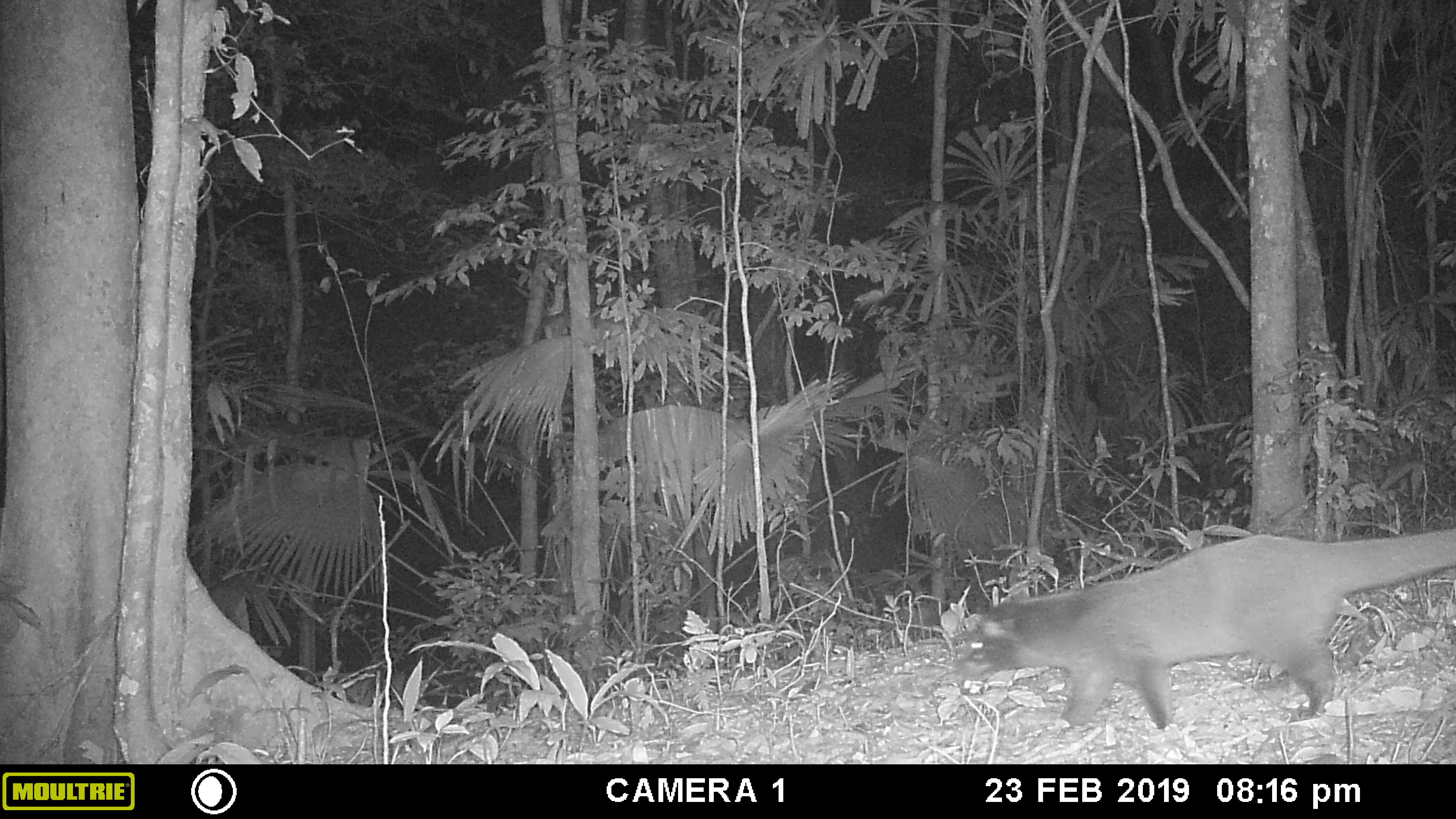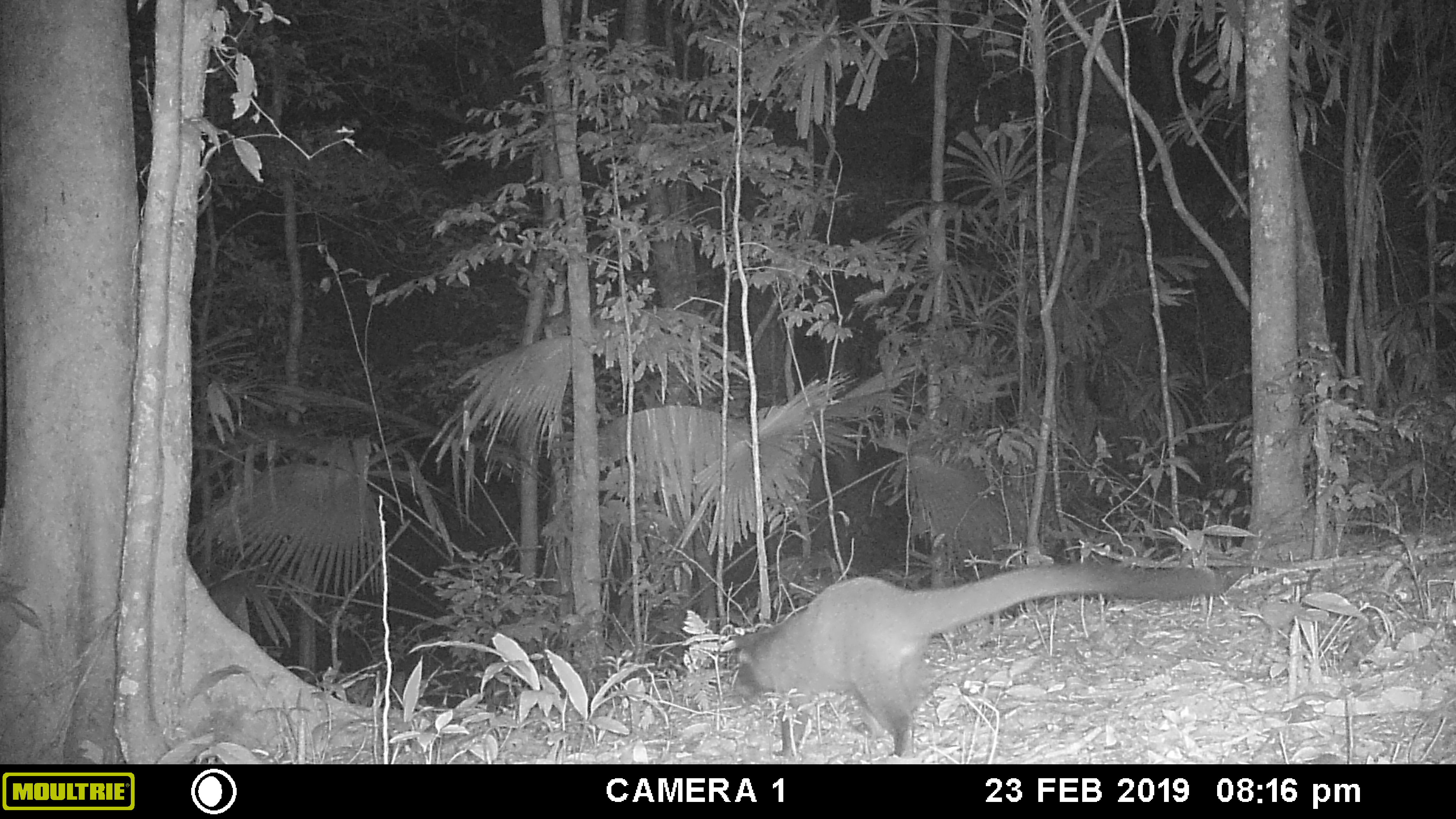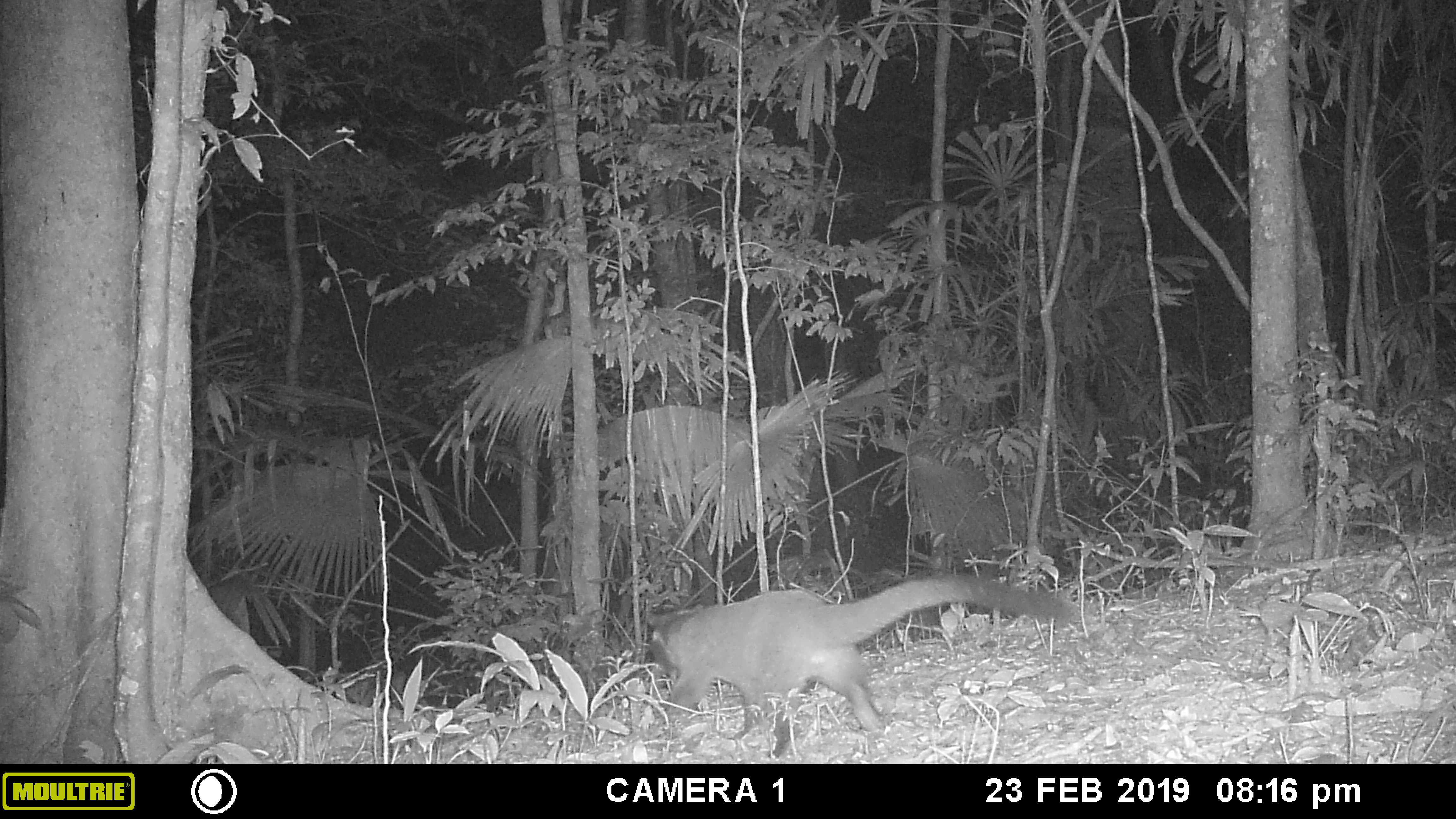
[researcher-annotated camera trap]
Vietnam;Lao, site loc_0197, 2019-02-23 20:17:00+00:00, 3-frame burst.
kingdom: Animalia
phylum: Chordata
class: Mammalia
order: Carnivora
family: Viverridae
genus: Paguma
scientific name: Paguma larvata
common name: masked palm civet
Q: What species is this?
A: Masked palm civet (Paguma larvata).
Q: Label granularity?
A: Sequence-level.